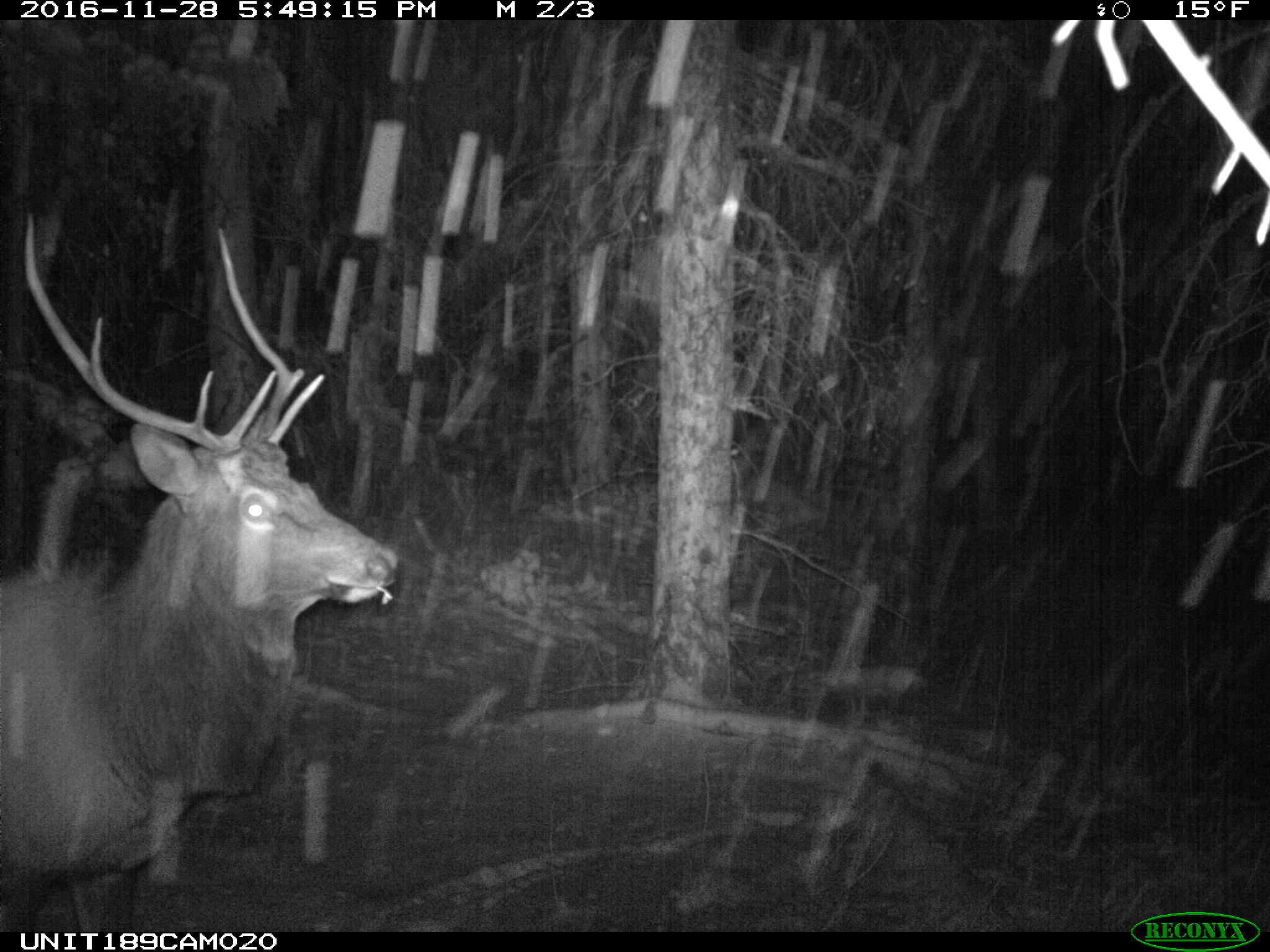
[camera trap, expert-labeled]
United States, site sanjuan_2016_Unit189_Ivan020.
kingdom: Animalia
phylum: Chordata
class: Mammalia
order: Artiodactyla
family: Cervidae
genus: Cervus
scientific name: Cervus elaphus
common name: red deer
Cervus elaphus (red deer).